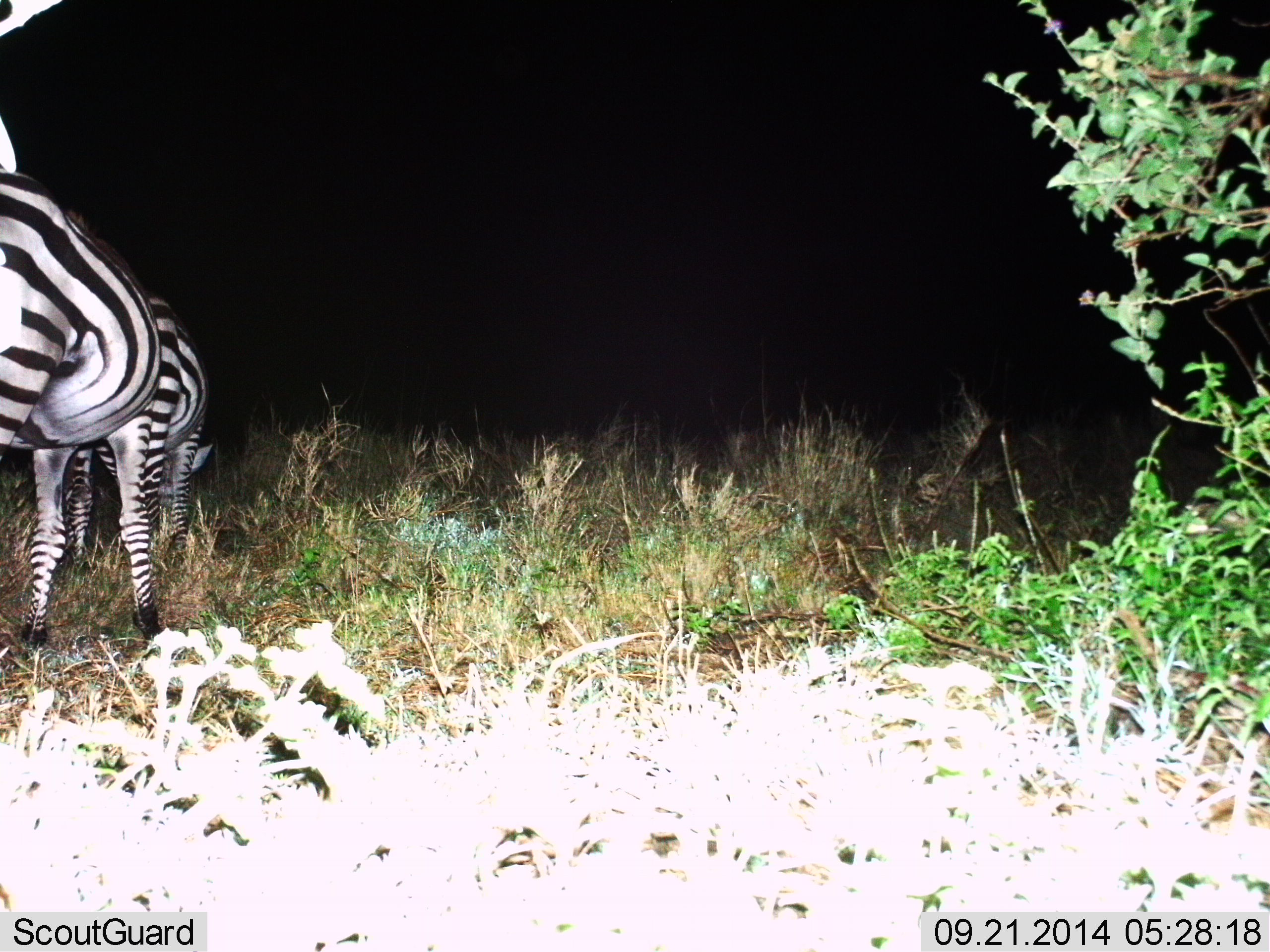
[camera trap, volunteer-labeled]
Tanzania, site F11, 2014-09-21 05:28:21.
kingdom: Animalia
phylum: Chordata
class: Mammalia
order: Perissodactyla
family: Equidae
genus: Equus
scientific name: Equus quagga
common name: plains zebra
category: zebra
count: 2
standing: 20%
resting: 0%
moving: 0%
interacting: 0%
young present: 0%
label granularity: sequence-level